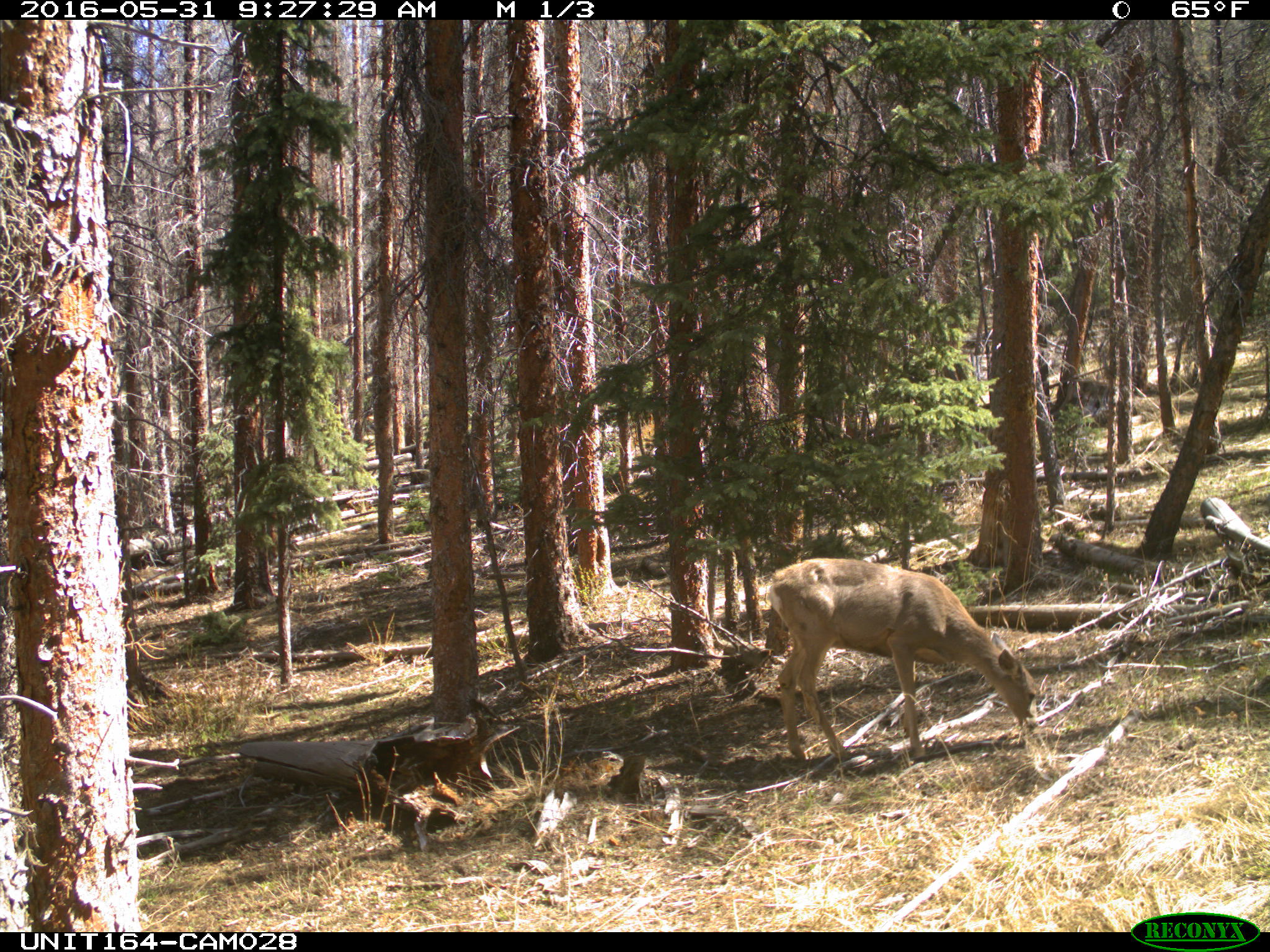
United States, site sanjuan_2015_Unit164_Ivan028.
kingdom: Animalia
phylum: Chordata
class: Mammalia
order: Artiodactyla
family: Cervidae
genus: Odocoileus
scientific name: Odocoileus hemionus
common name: mule deer